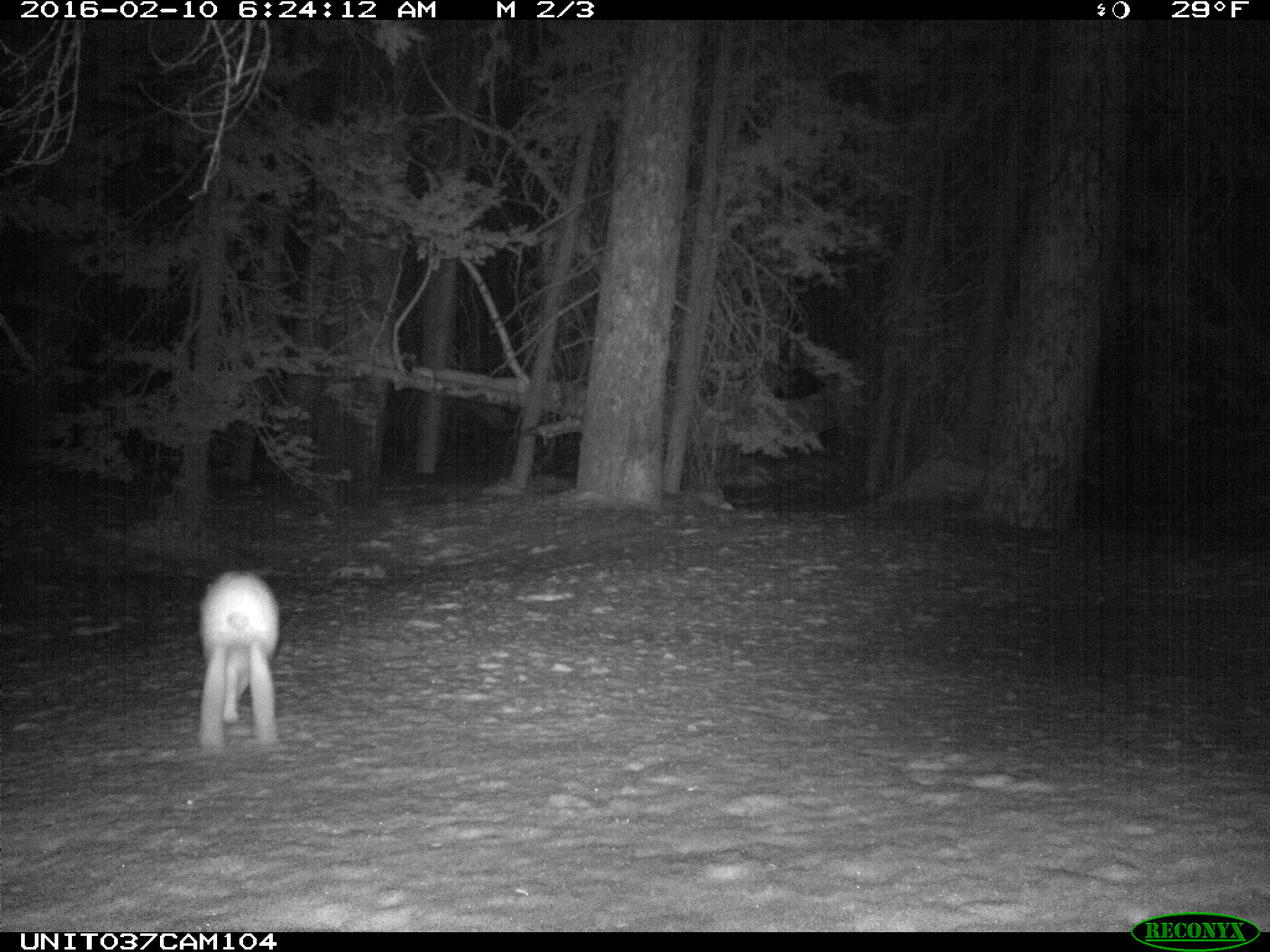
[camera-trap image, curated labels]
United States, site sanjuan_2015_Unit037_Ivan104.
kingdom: Animalia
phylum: Chordata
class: Mammalia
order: Lagomorpha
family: Leporidae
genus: Lepus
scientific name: Lepus americanus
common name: snowshoe hare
Lepus americanus (snowshoe hare).